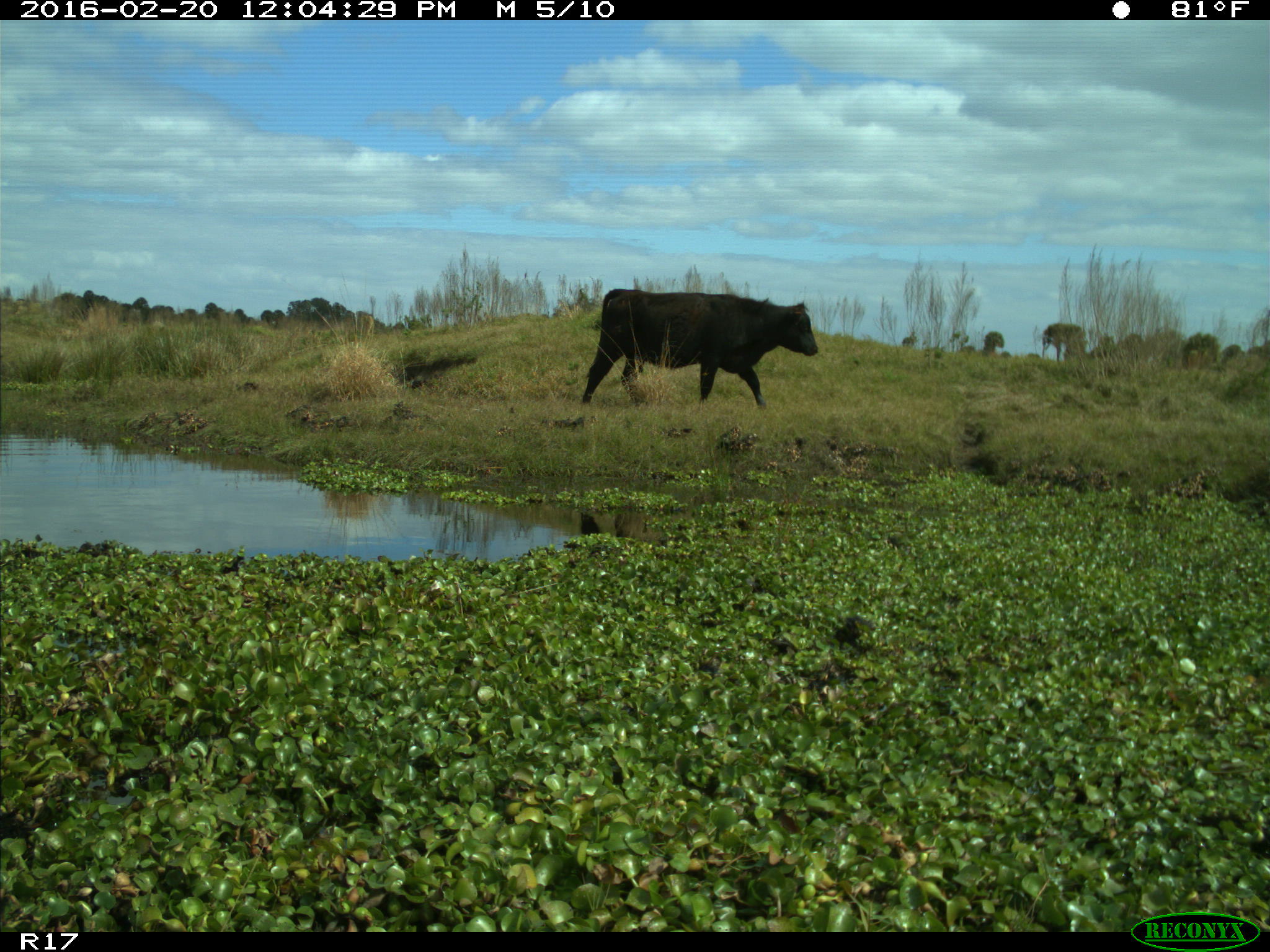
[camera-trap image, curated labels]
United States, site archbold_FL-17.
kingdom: Animalia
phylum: Chordata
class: Mammalia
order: Artiodactyla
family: Bovidae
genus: Bos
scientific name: Bos taurus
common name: domestic cow